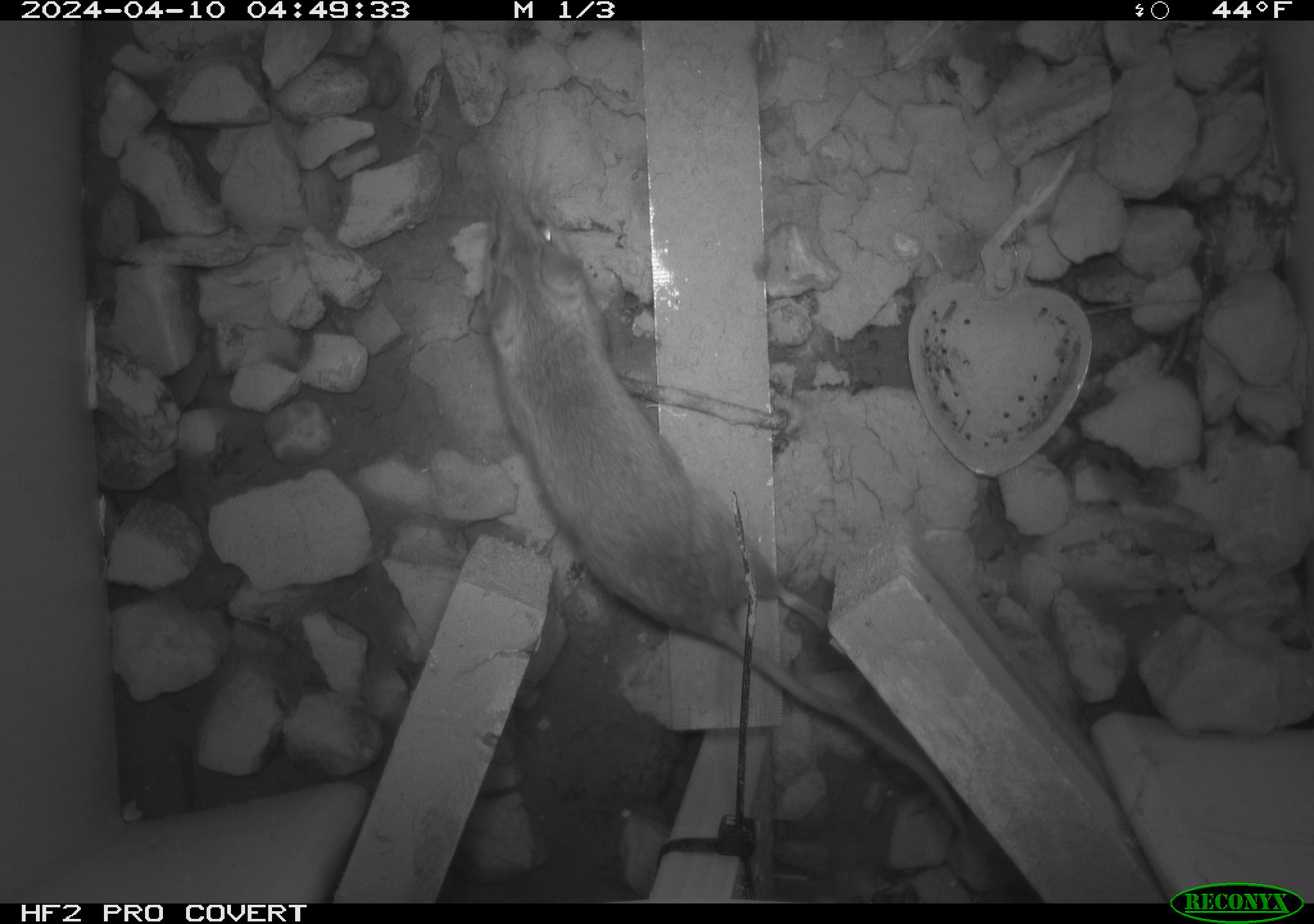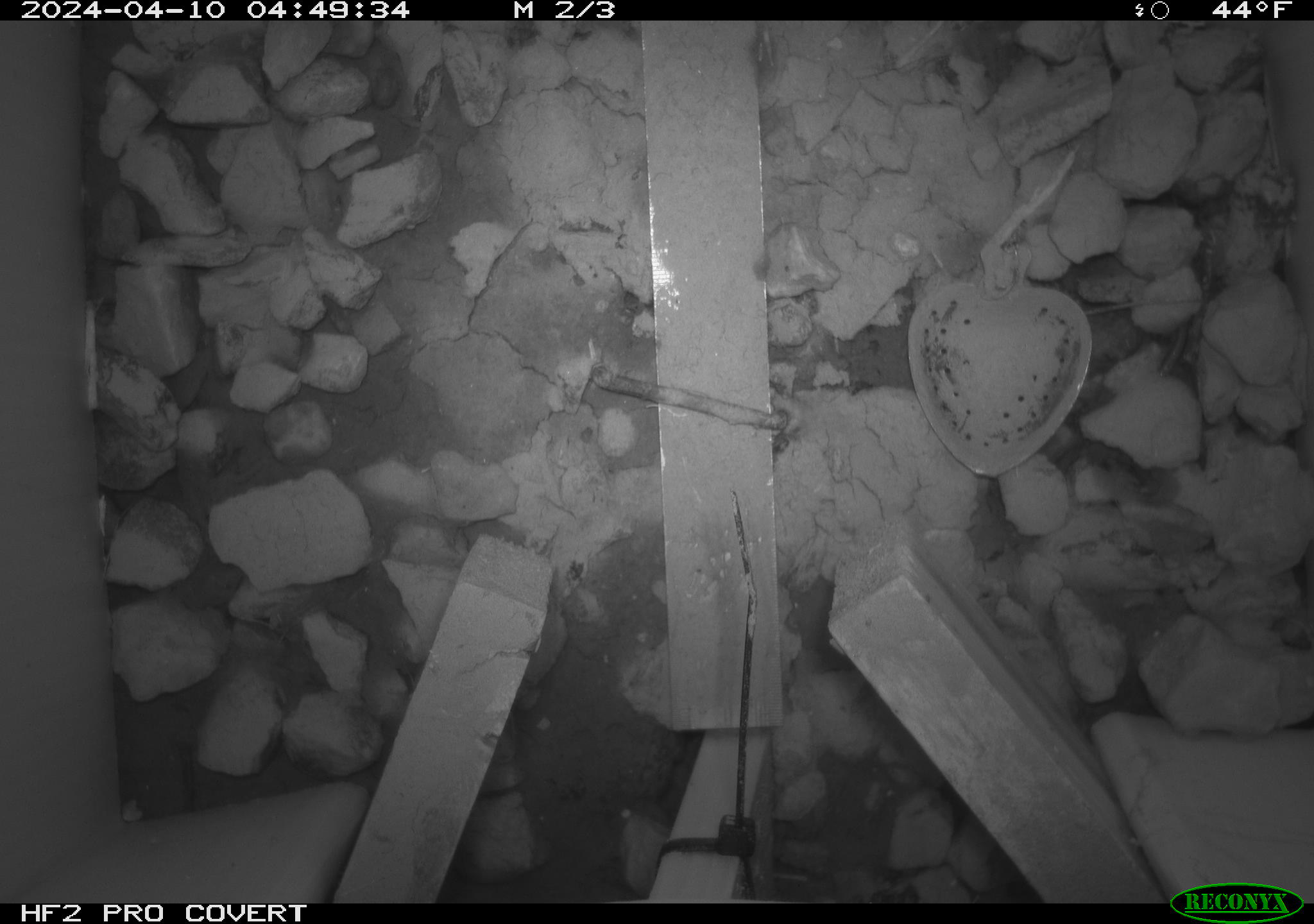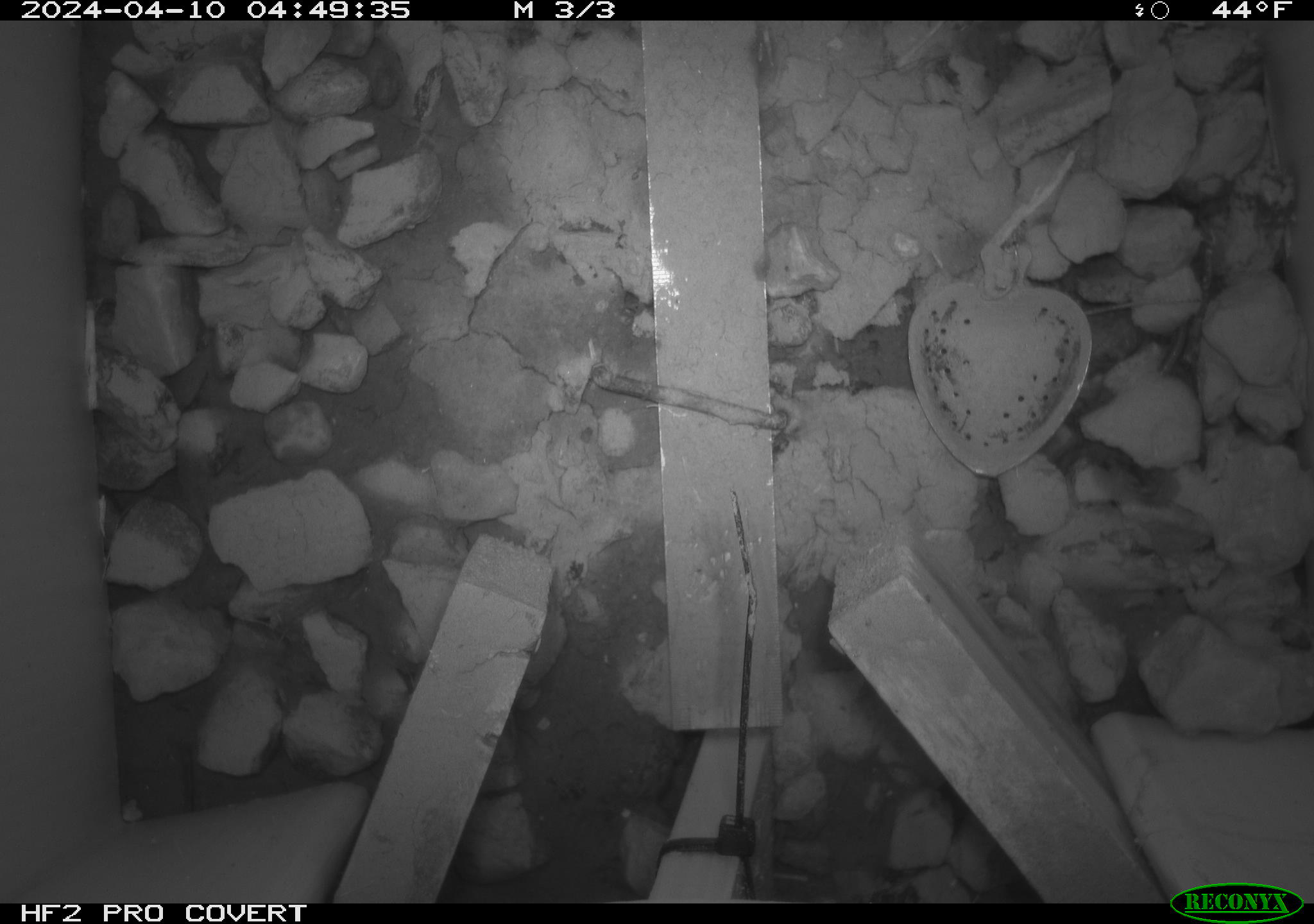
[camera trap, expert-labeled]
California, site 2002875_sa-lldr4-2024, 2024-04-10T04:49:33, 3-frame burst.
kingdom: Animalia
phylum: Chordata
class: Mammalia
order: Rodentia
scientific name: Rodentia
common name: rodent